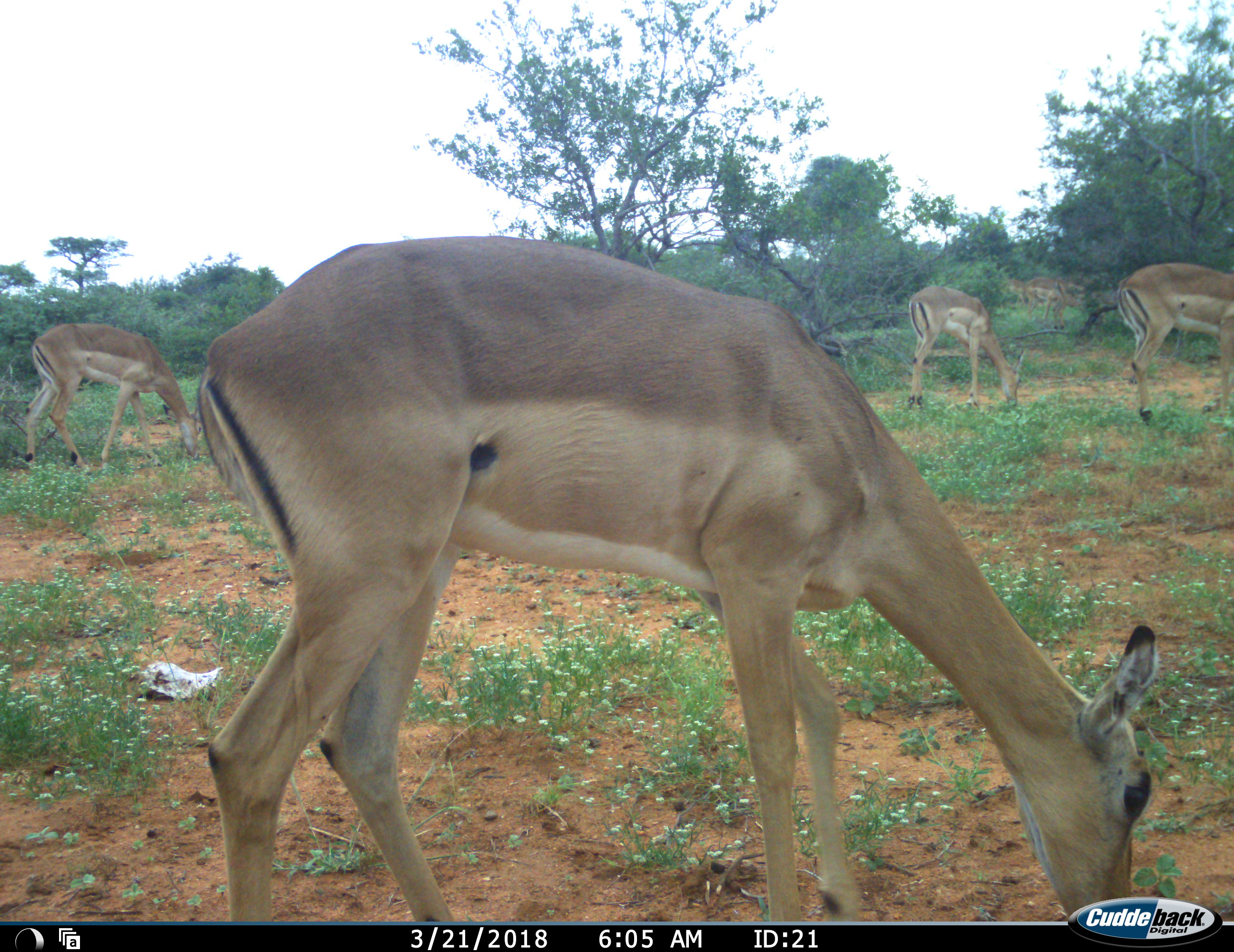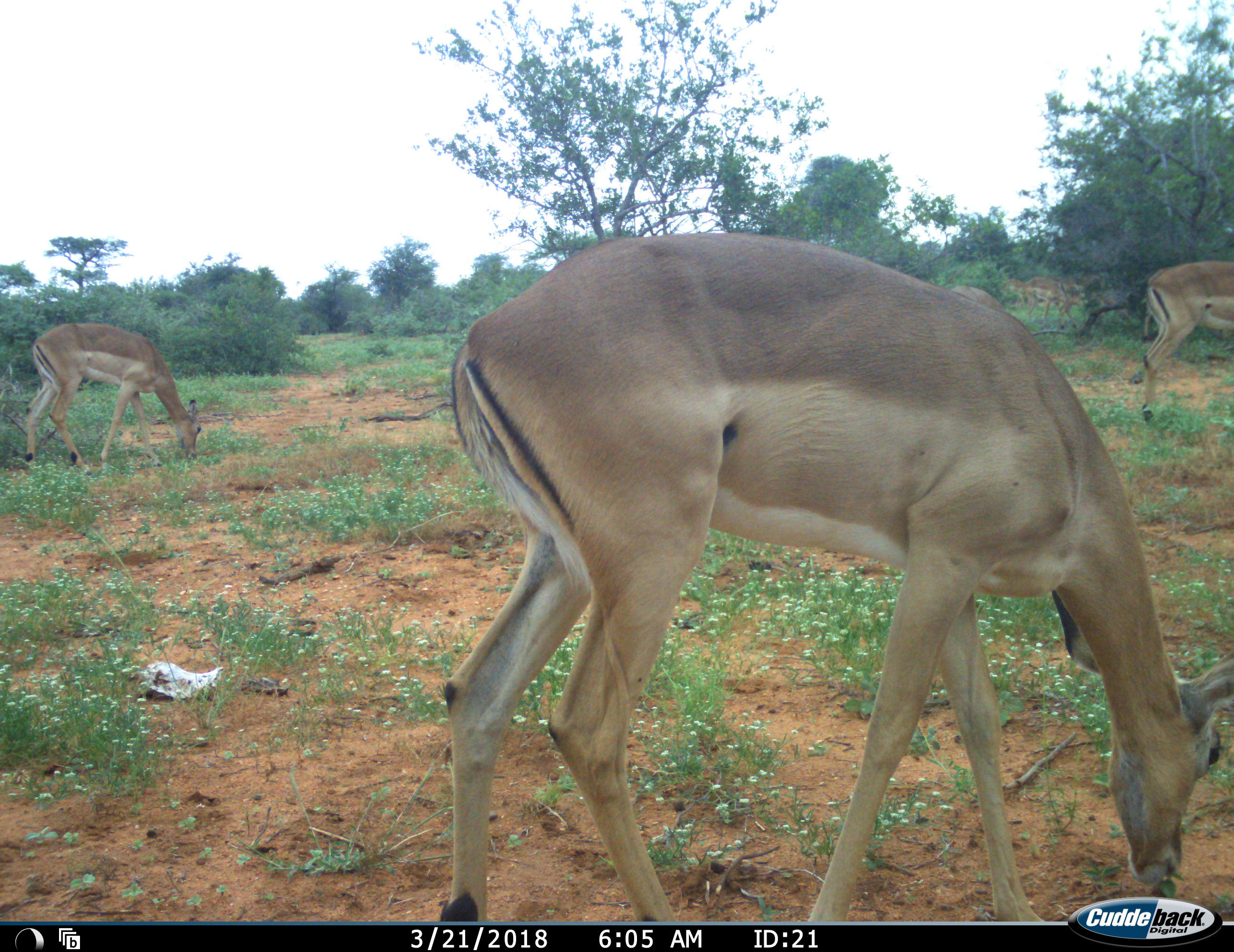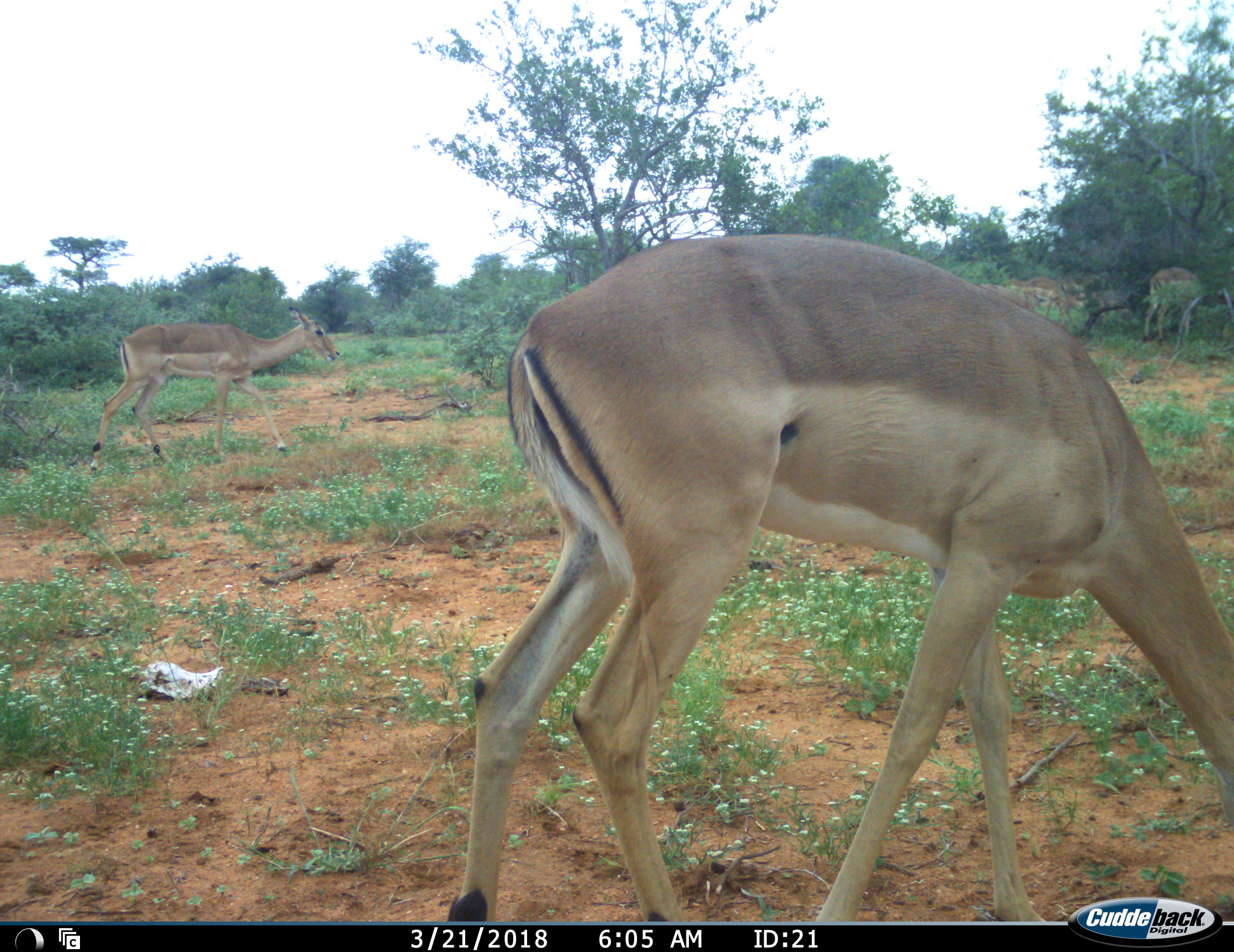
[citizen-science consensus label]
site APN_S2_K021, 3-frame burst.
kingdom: Animalia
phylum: Chordata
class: Mammalia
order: Artiodactyla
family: Bovidae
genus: Aepyceros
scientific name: Aepyceros melampus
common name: impala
Impala (Aepyceros melampus), count 6. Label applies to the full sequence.